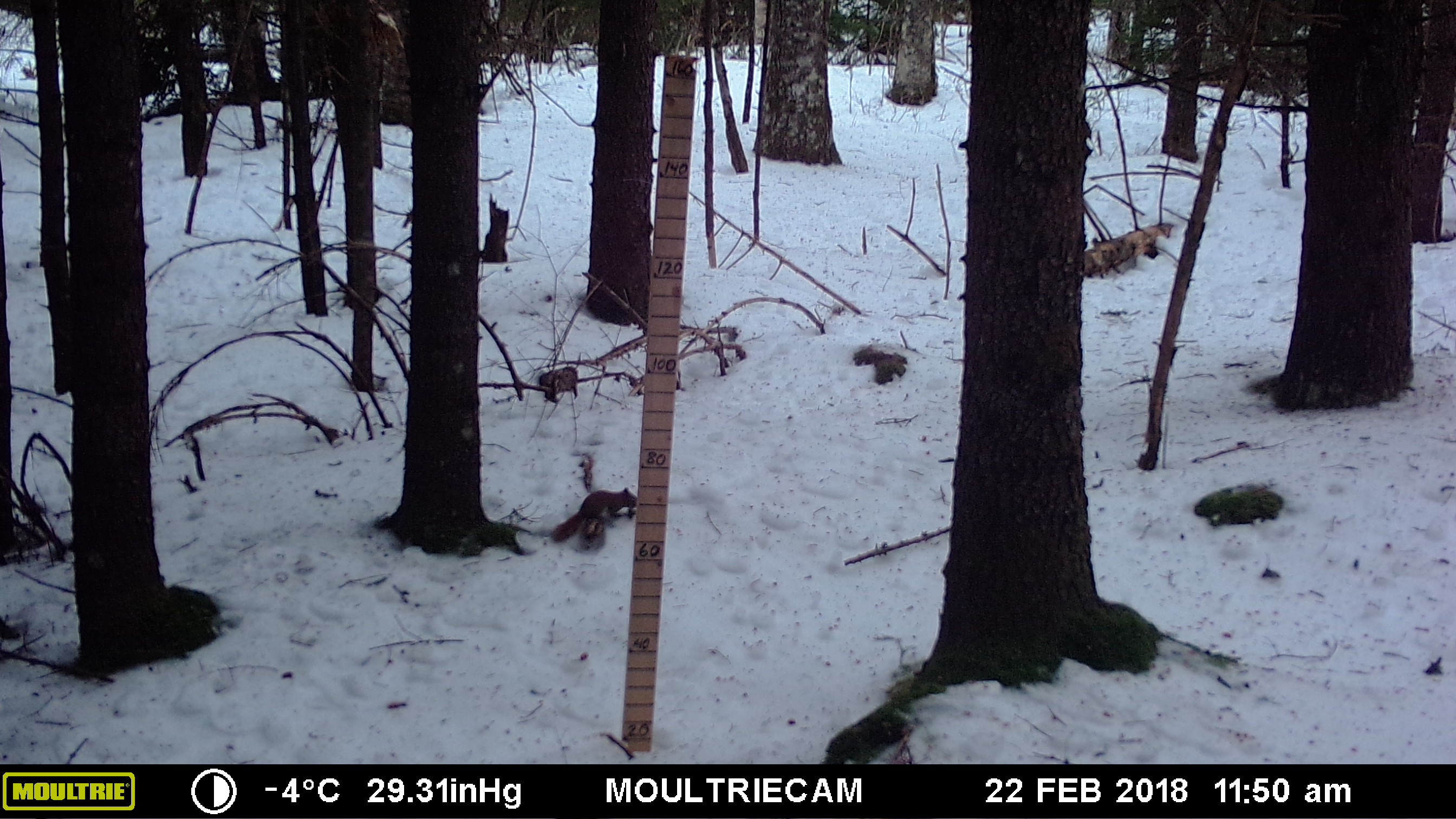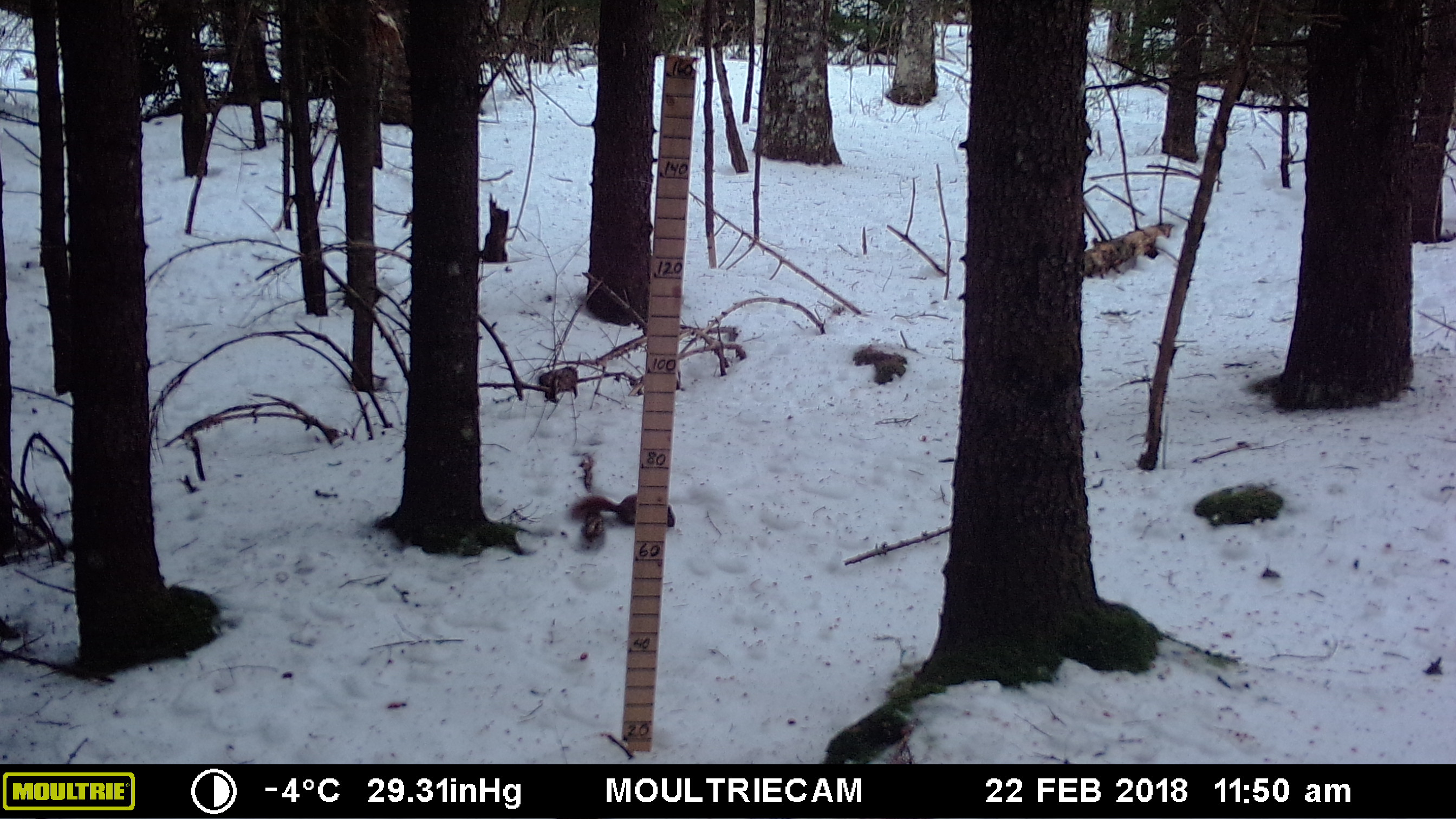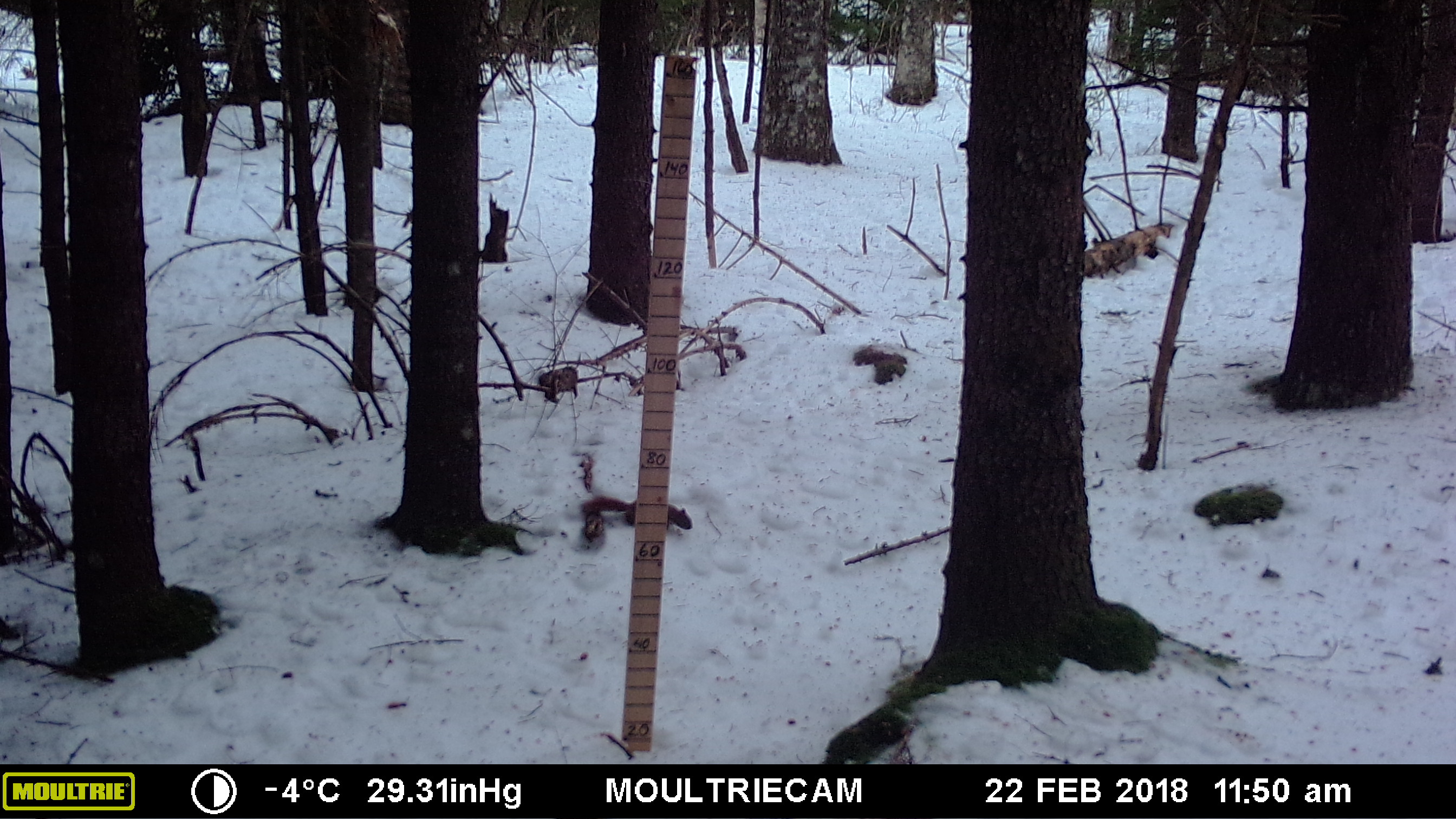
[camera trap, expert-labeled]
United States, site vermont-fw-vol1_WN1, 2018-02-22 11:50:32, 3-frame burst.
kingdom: Animalia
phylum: Chordata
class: Mammalia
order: Rodentia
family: Sciuridae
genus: Tamiasciurus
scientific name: Tamiasciurus hudsonicus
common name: red squirrel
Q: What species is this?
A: Red squirrel (Tamiasciurus hudsonicus).